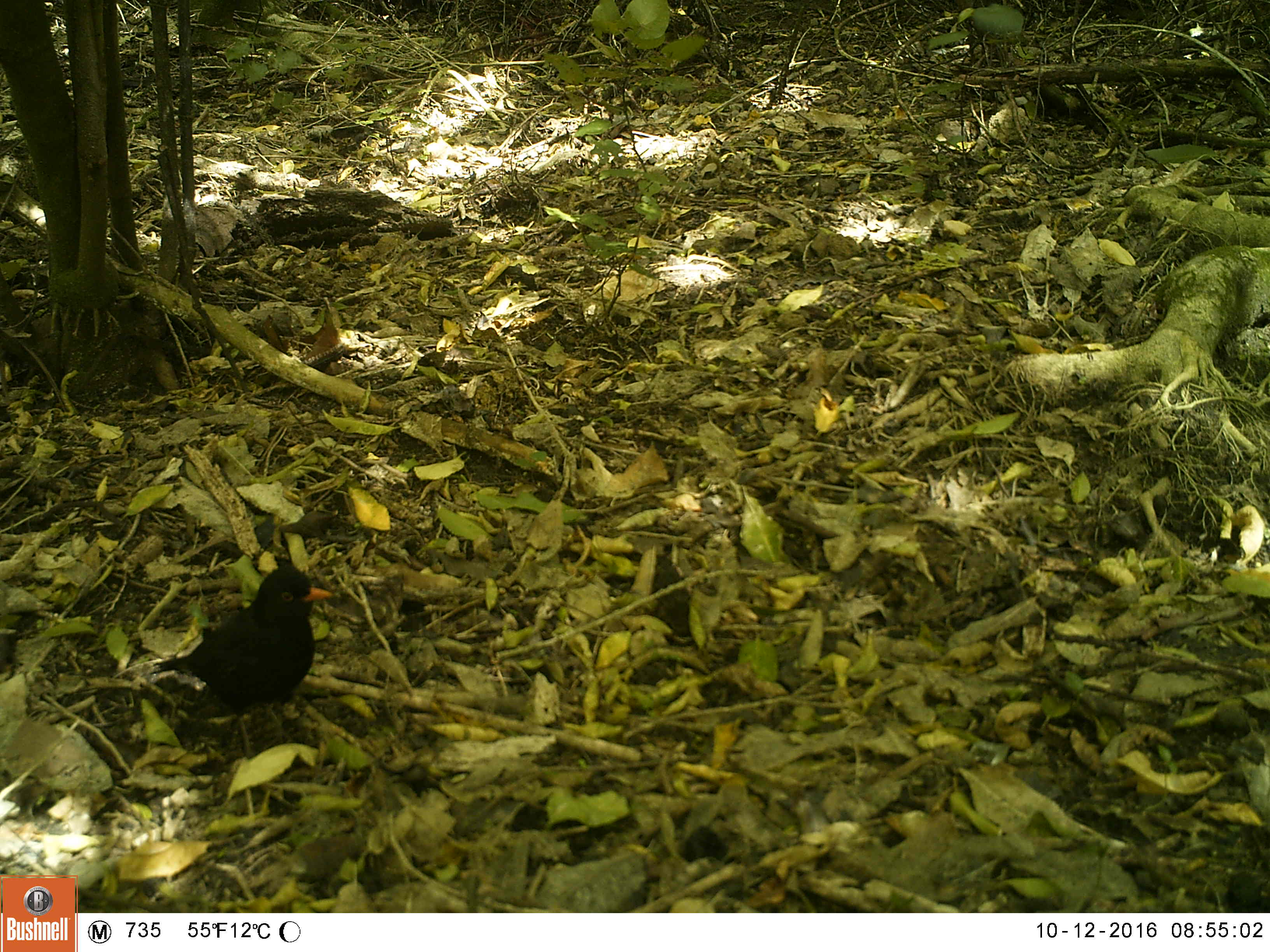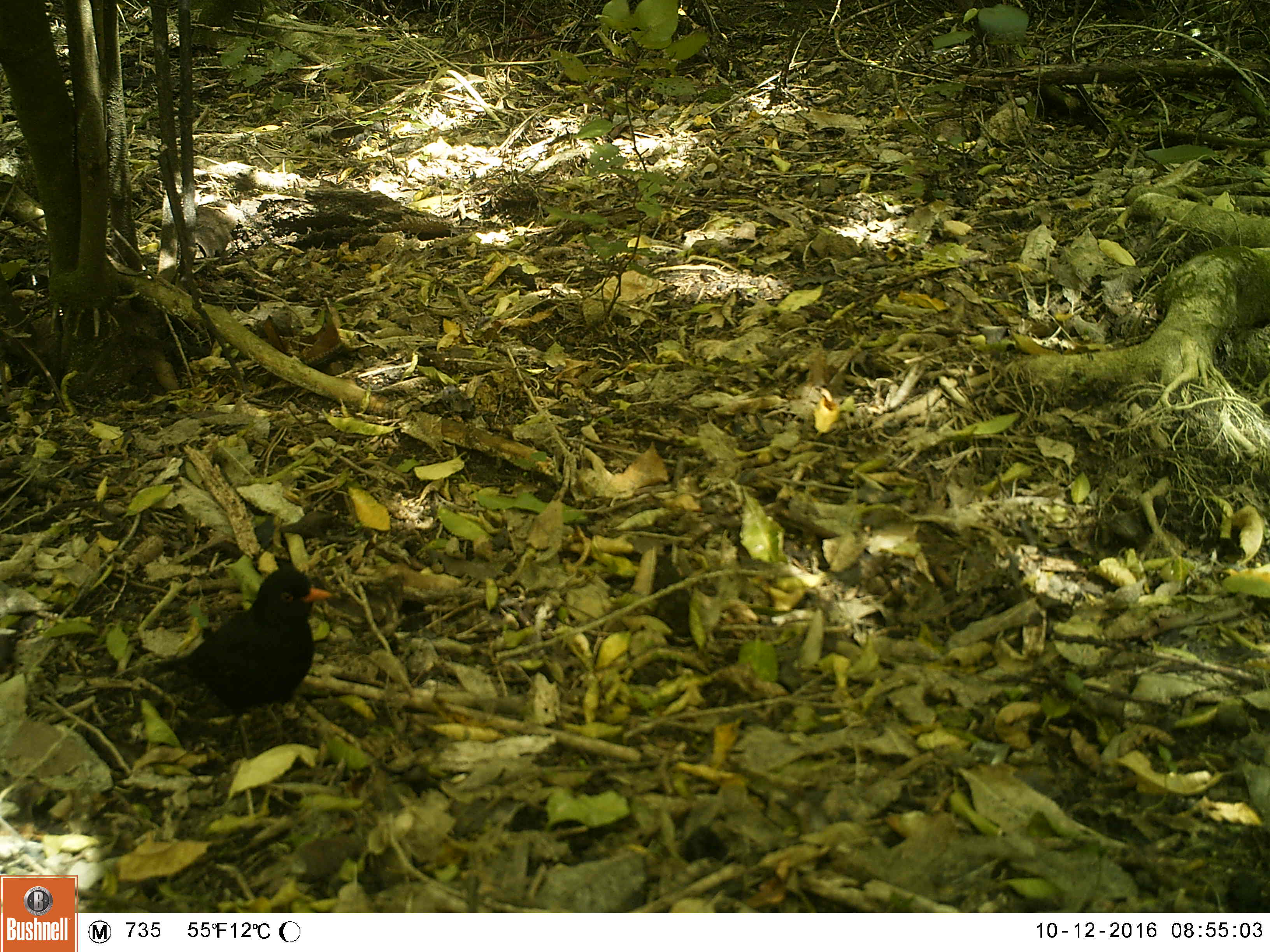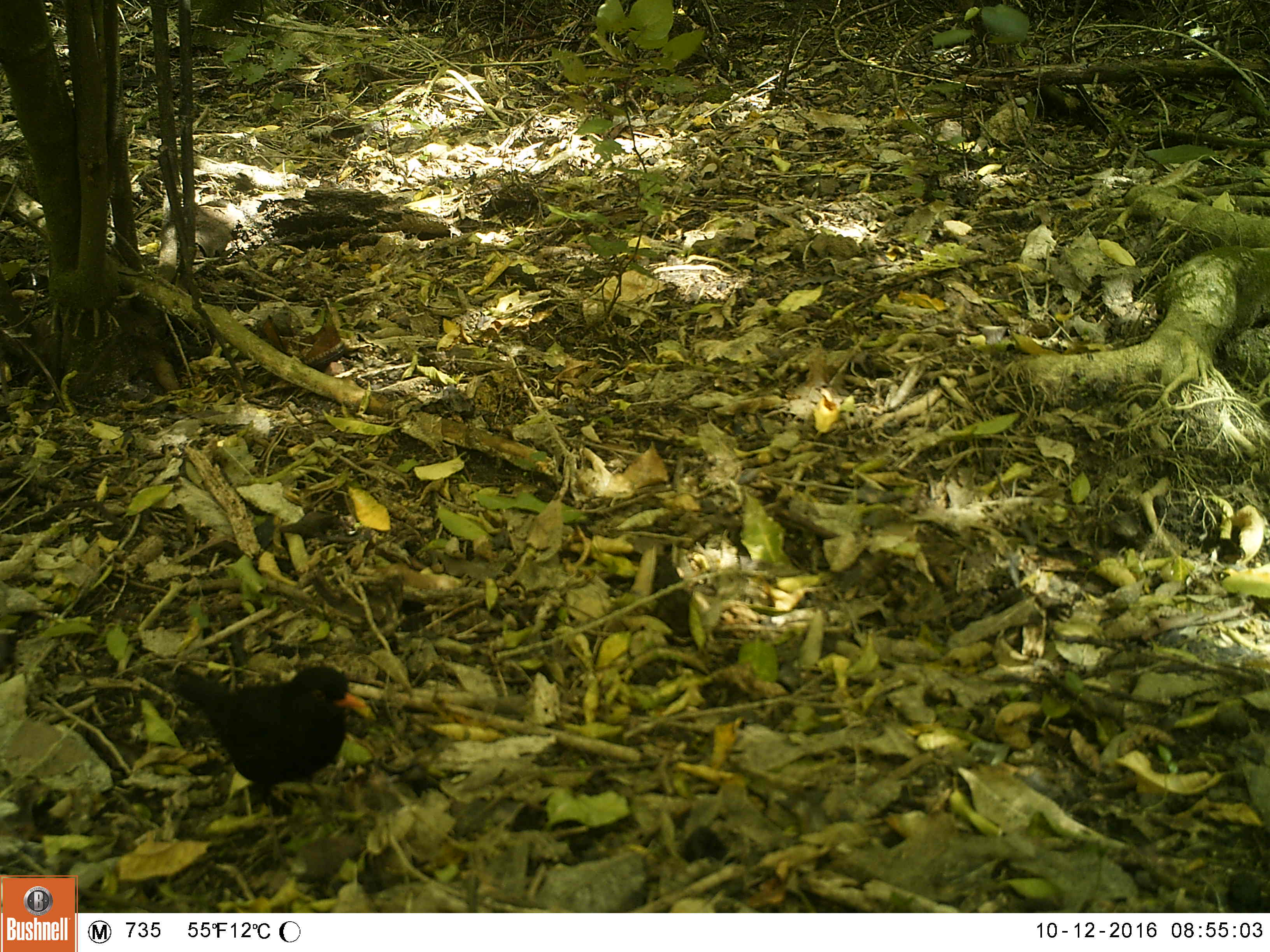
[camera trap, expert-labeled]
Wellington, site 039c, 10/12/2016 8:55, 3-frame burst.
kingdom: Animalia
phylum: Chordata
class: Aves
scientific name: Aves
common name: bird